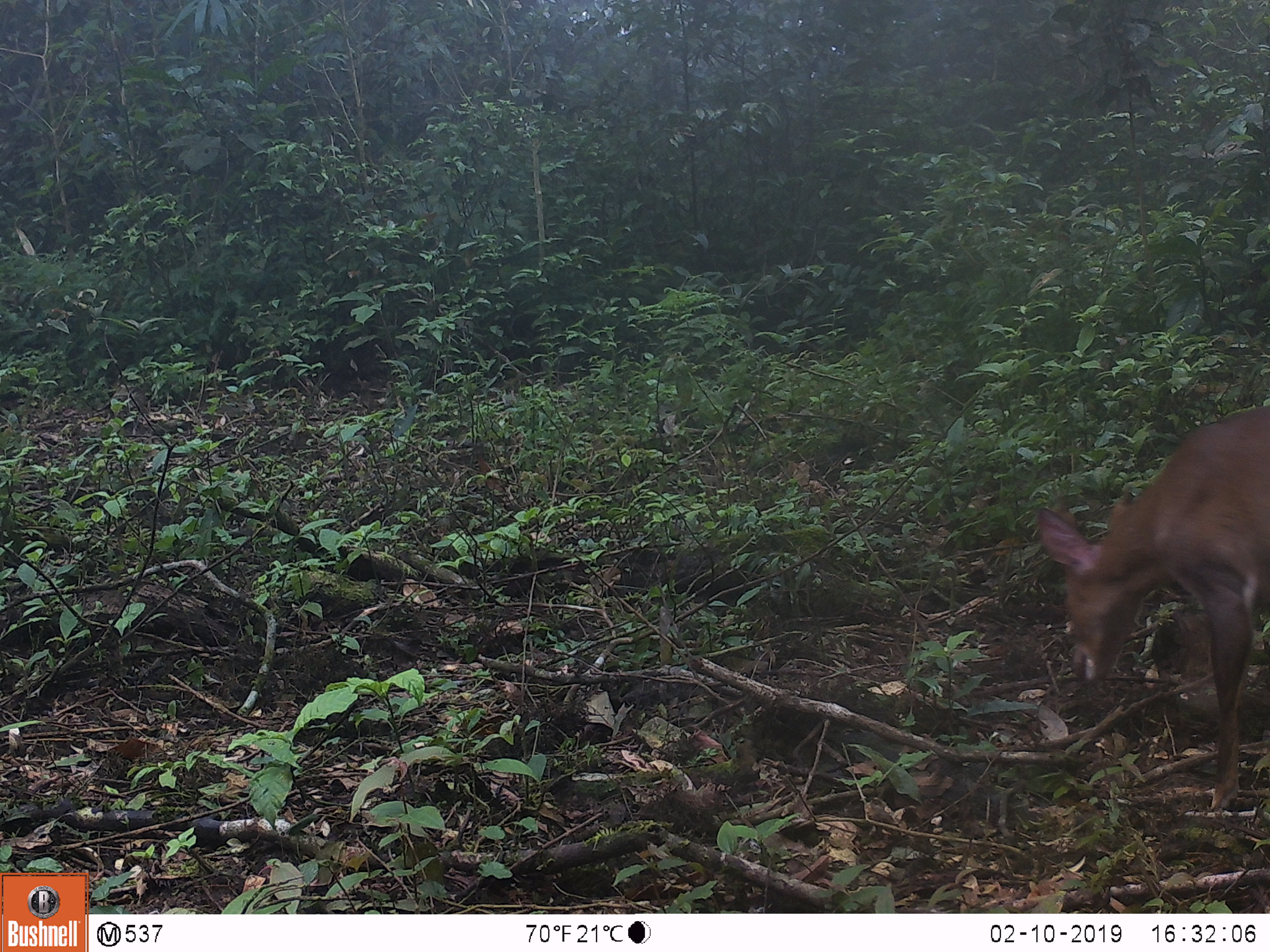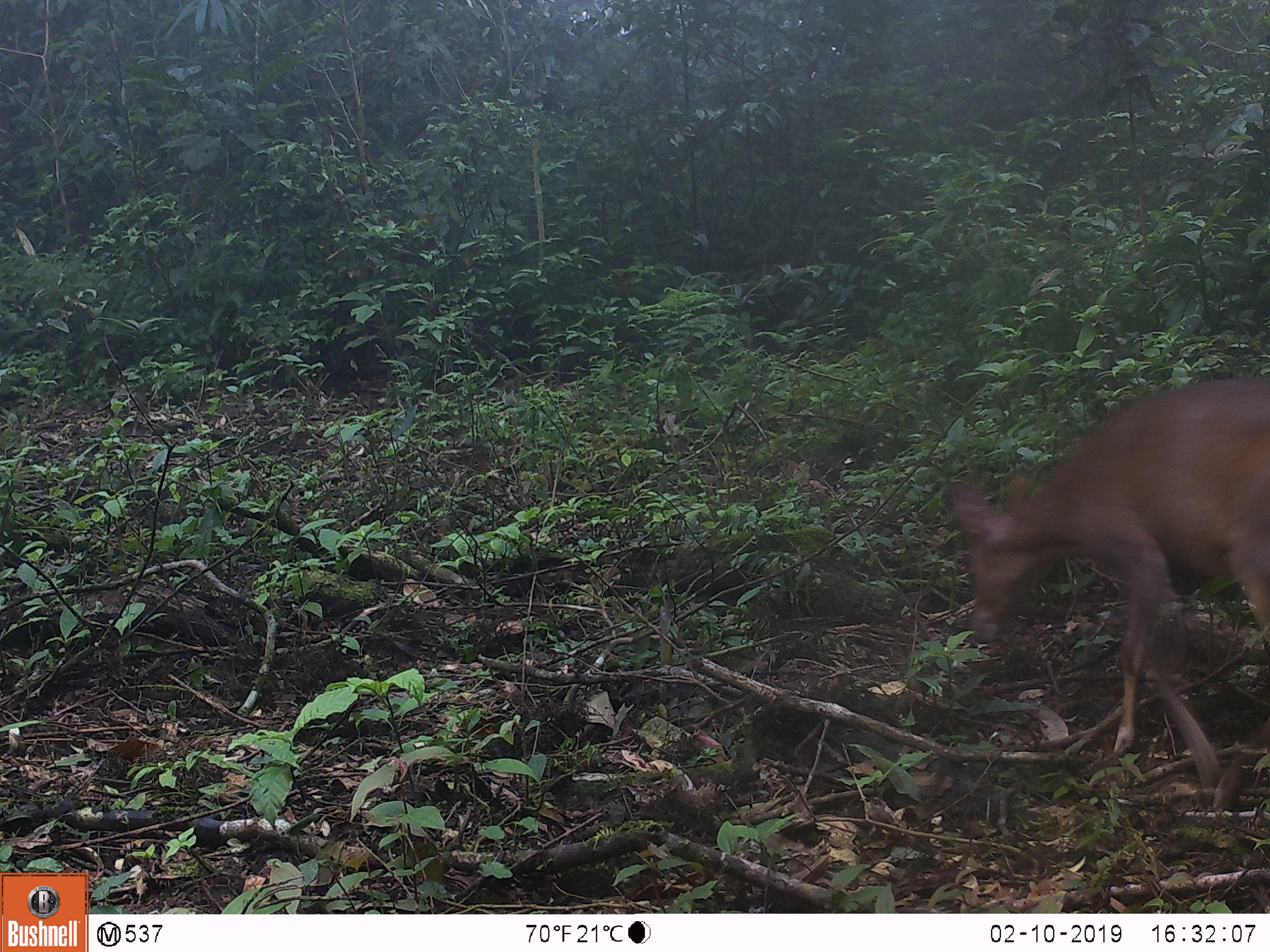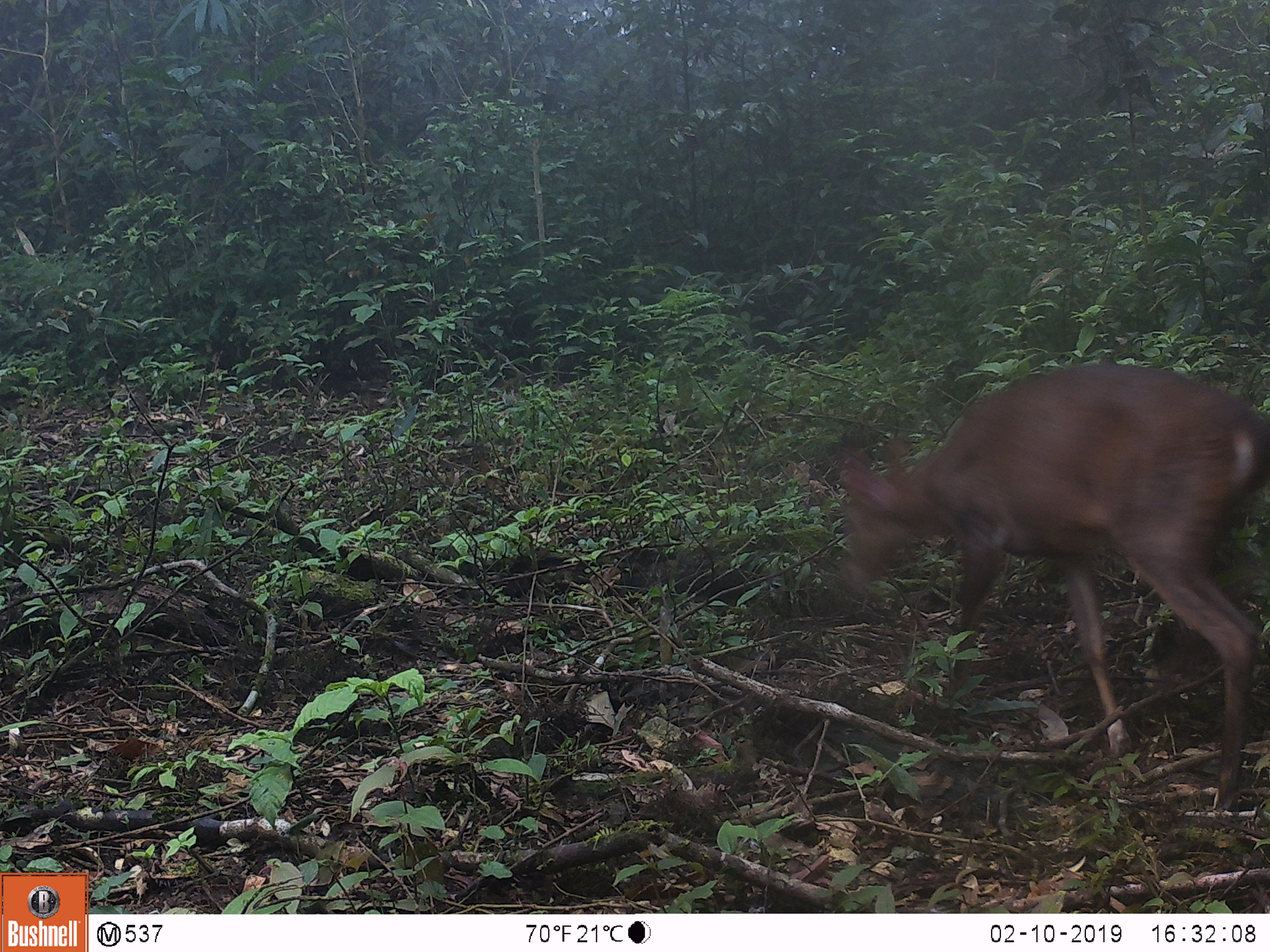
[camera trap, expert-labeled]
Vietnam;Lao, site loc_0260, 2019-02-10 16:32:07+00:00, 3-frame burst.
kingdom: Animalia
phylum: Chordata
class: Mammalia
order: Artiodactyla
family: Cervidae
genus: Muntiacus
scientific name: Muntiacus vuquangensis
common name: large-antlered muntjac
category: large antlered muntjac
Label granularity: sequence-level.